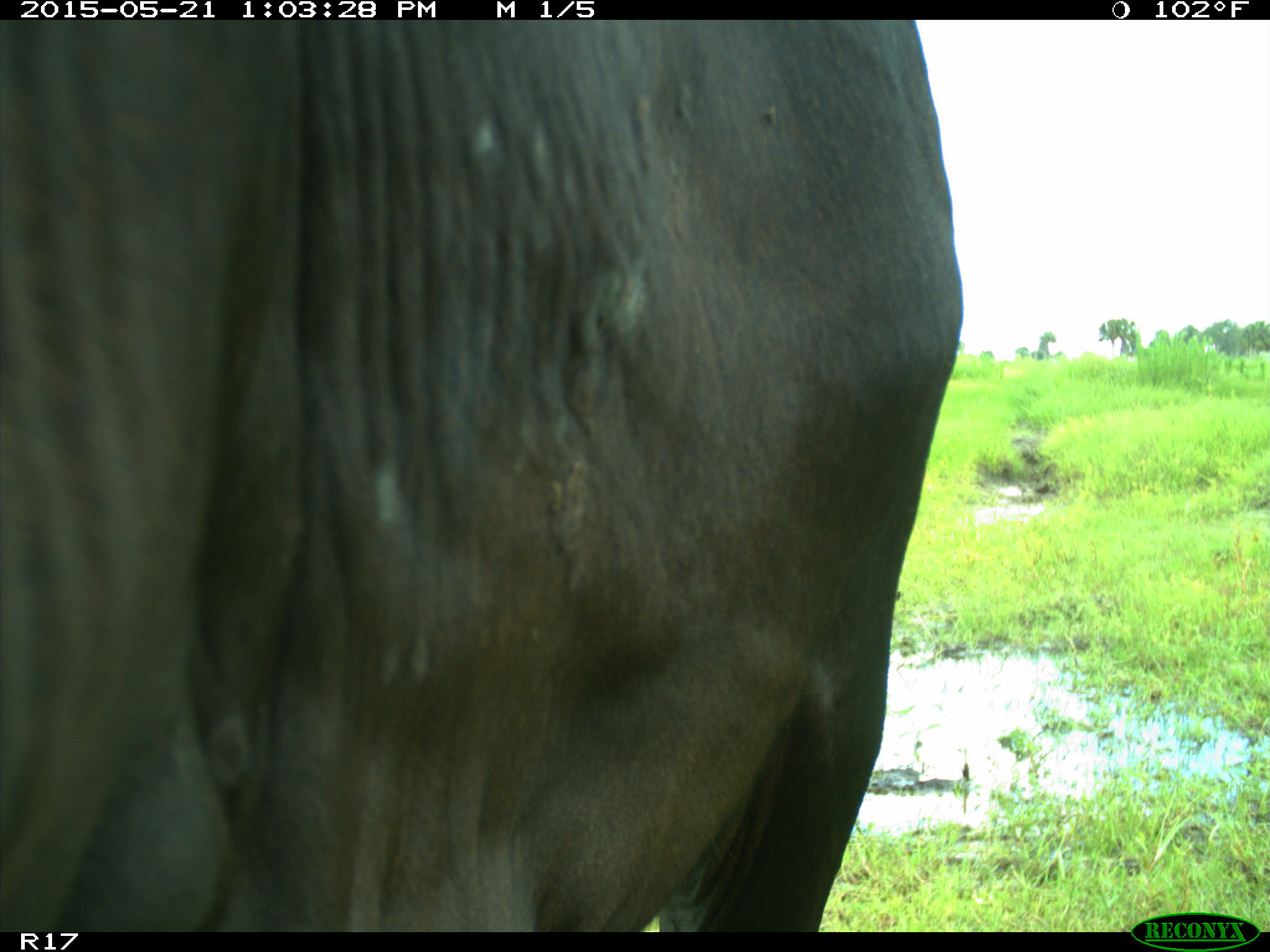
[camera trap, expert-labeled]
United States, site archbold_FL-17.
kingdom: Animalia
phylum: Chordata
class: Mammalia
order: Artiodactyla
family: Bovidae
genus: Bos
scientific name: Bos taurus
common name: domestic cow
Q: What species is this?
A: Bos taurus (domestic cow).